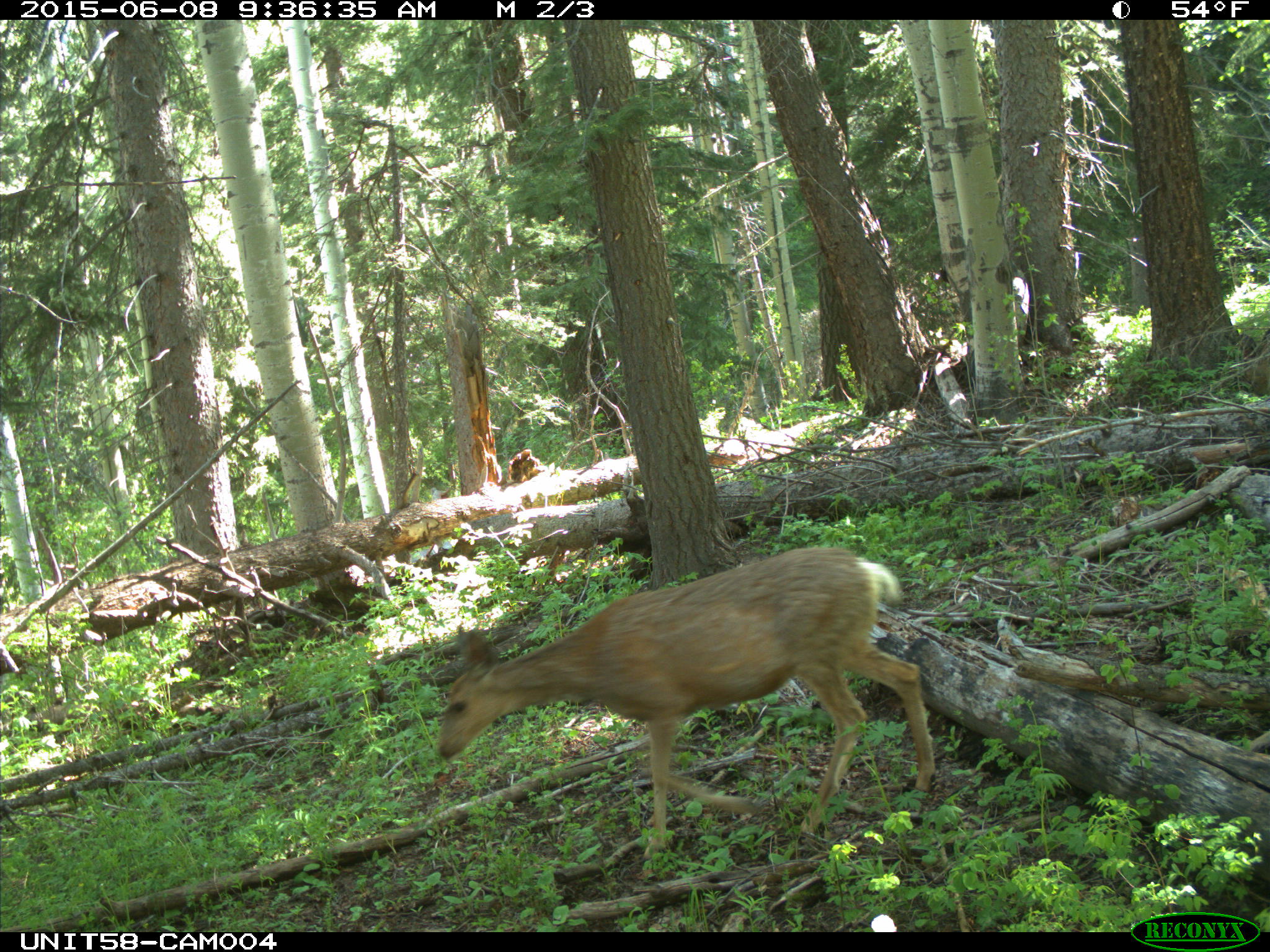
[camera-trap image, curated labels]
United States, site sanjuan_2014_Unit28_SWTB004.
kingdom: Animalia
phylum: Chordata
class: Mammalia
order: Artiodactyla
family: Cervidae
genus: Odocoileus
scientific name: Odocoileus hemionus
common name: mule deer